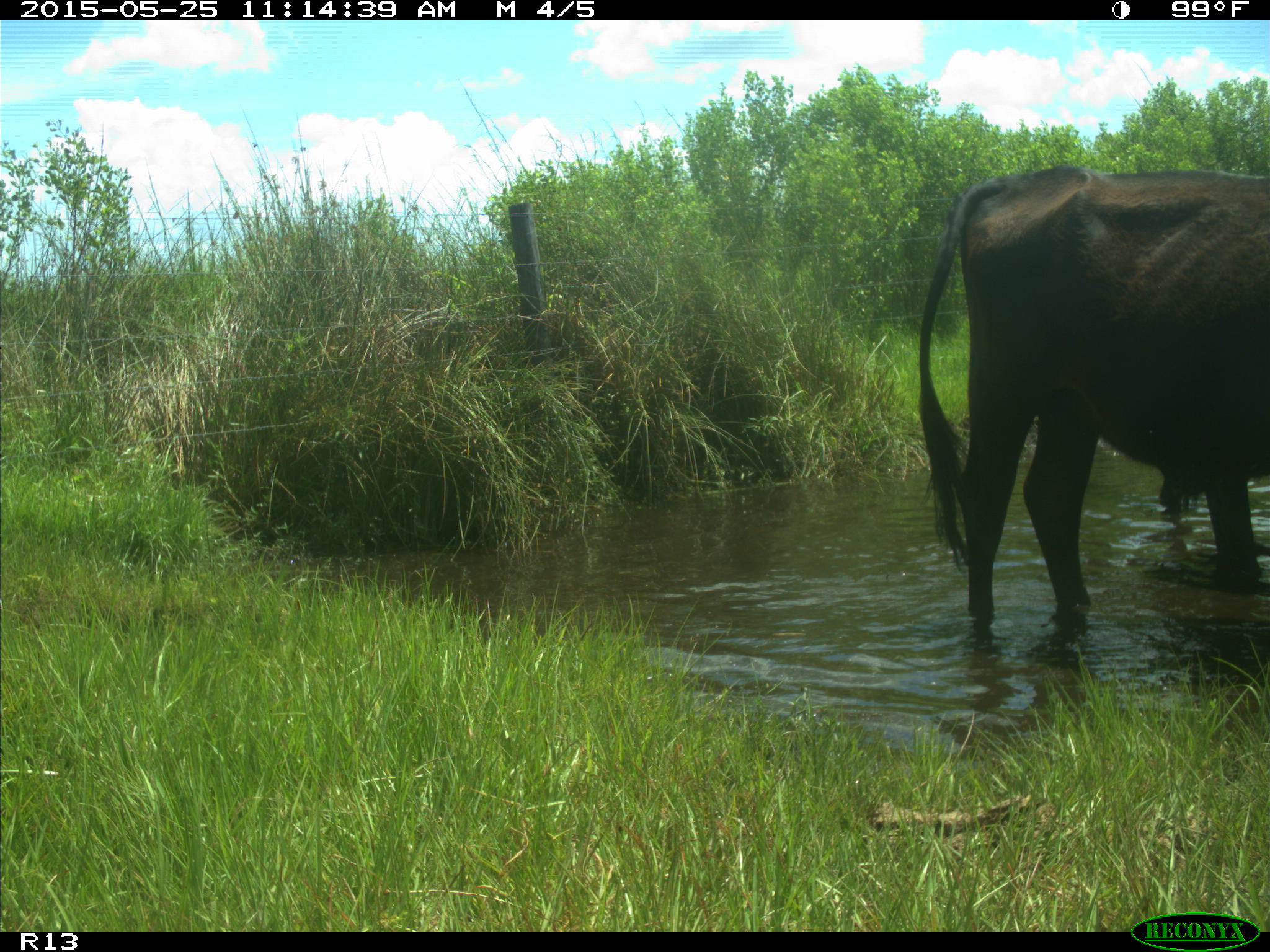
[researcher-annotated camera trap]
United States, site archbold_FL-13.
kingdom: Animalia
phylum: Chordata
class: Mammalia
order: Artiodactyla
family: Bovidae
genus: Bos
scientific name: Bos taurus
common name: domestic cow